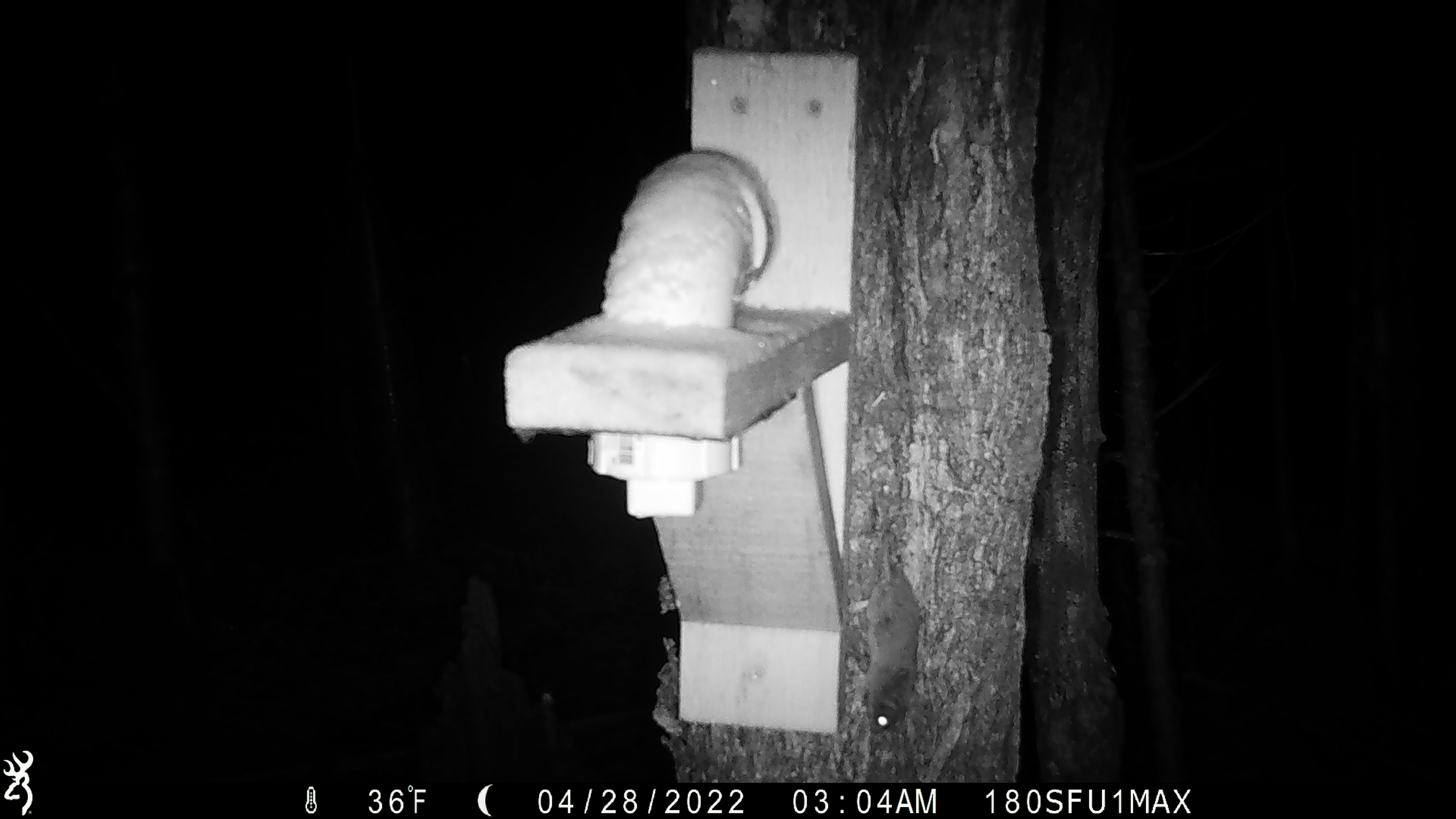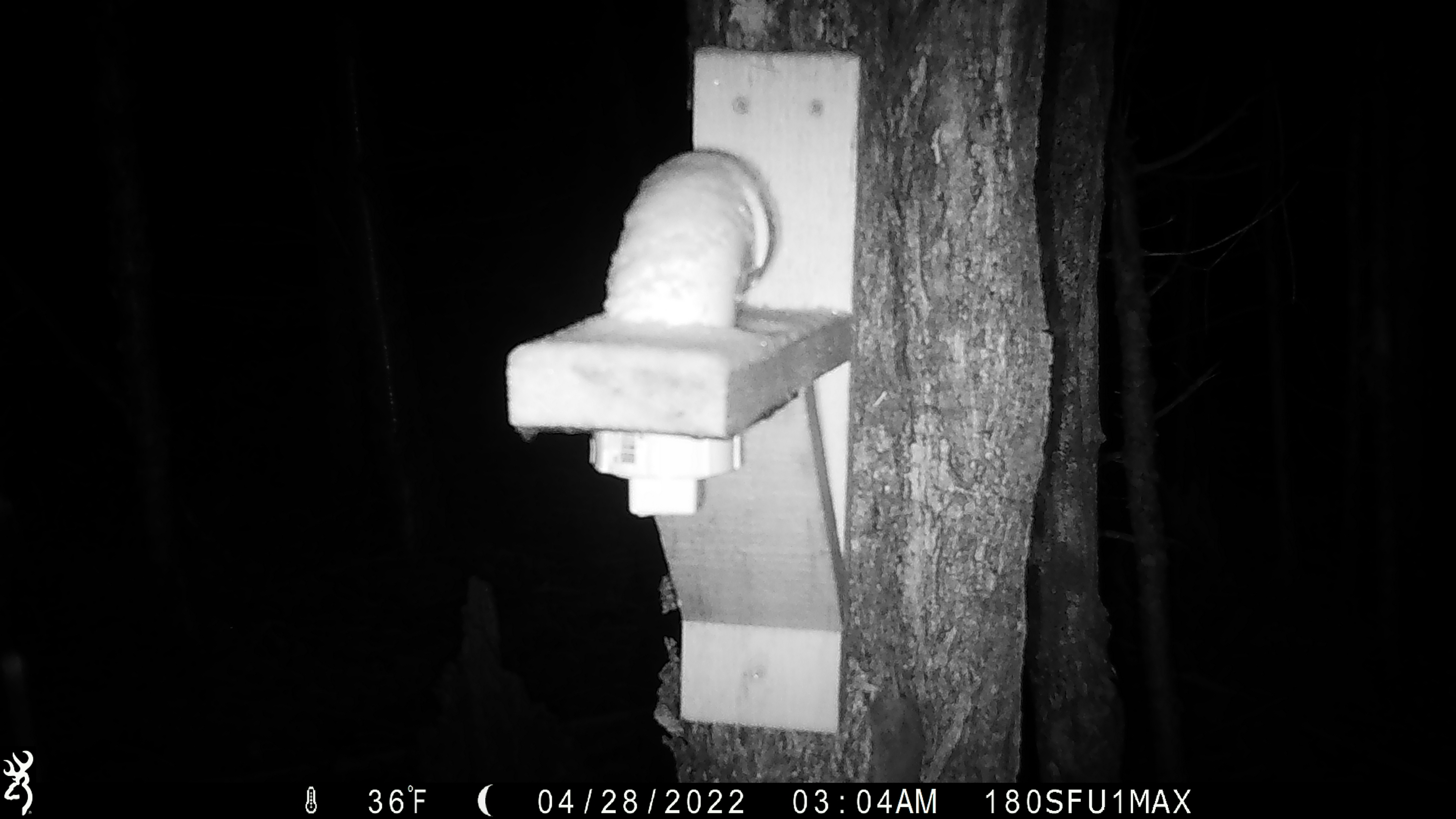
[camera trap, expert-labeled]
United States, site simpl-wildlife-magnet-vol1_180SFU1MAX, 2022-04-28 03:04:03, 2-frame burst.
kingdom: Animalia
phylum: Chordata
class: Mammalia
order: Rodentia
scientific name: Rodentia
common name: mouse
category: mouse sp.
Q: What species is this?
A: Mouse sp. (mouse) (Rodentia).